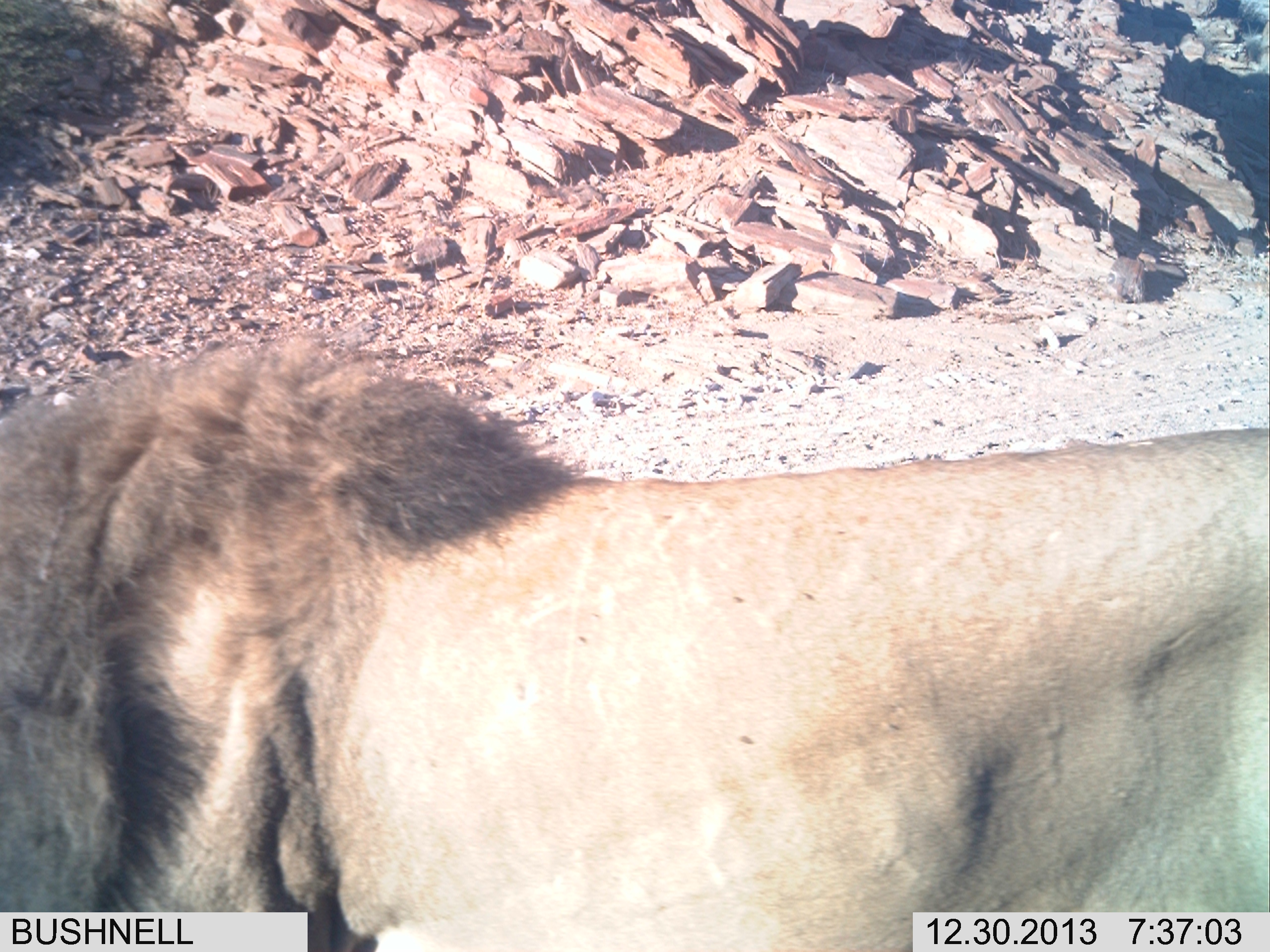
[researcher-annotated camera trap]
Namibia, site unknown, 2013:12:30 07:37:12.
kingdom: Animalia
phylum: Chordata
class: Mammalia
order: Carnivora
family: Felidae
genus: Panthera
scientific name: Panthera leo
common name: lion